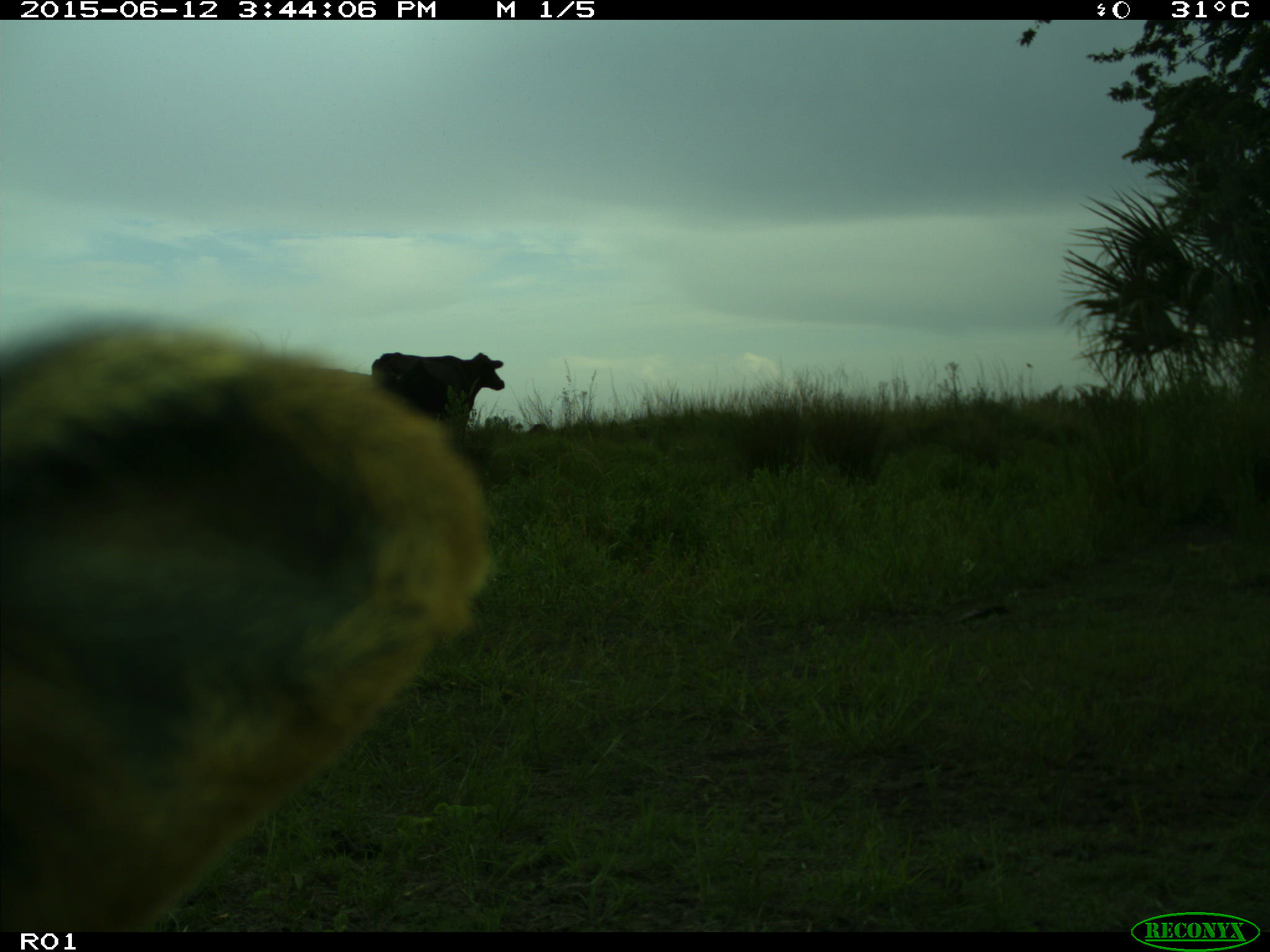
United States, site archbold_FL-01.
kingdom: Animalia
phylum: Chordata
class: Mammalia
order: Artiodactyla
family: Bovidae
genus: Bos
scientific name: Bos taurus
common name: domestic cow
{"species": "Bos taurus (domestic cow)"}